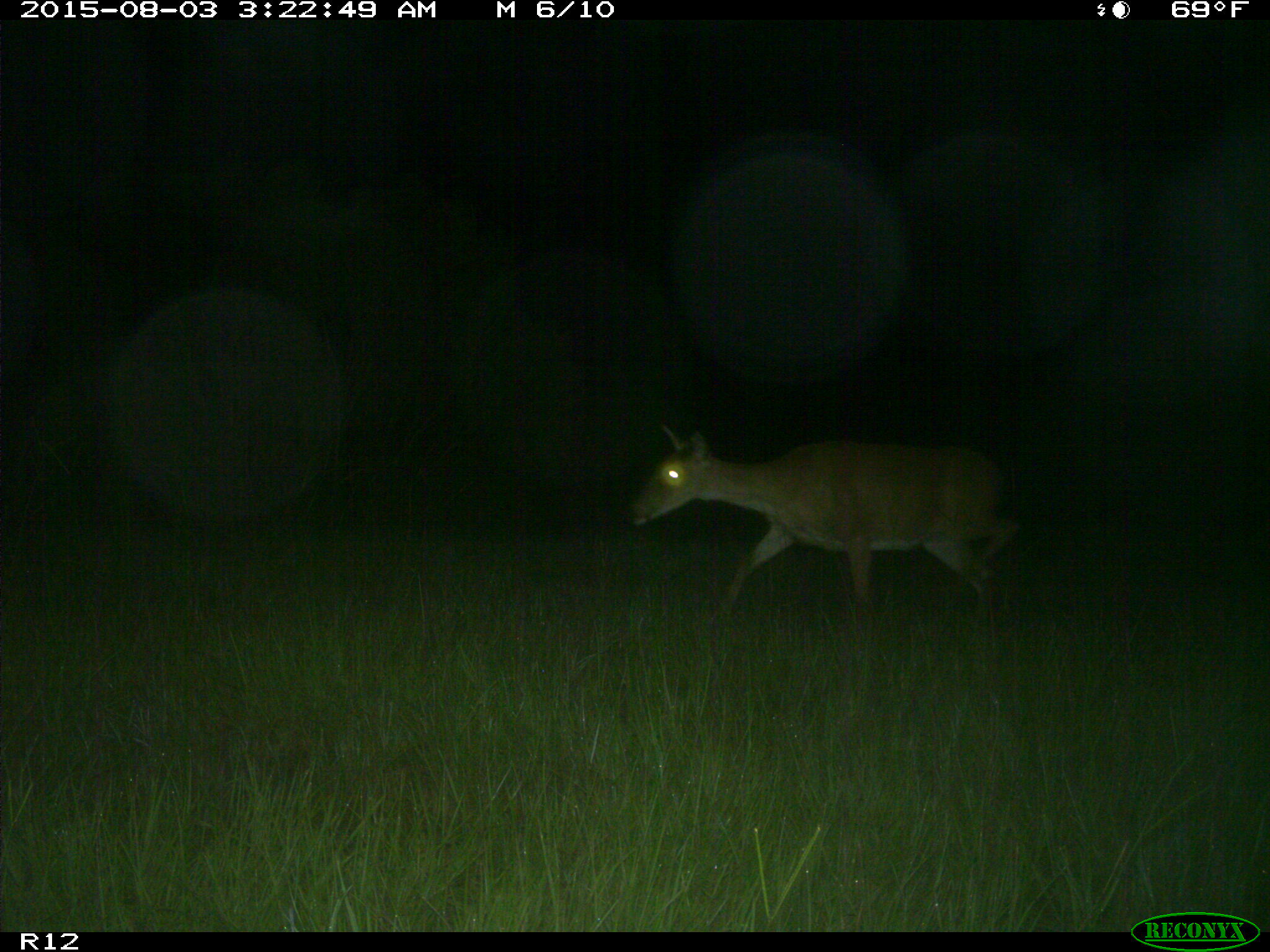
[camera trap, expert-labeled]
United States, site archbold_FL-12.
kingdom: Animalia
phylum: Chordata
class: Mammalia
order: Artiodactyla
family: Cervidae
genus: Odocoileus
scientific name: Odocoileus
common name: deer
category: unidentified deer